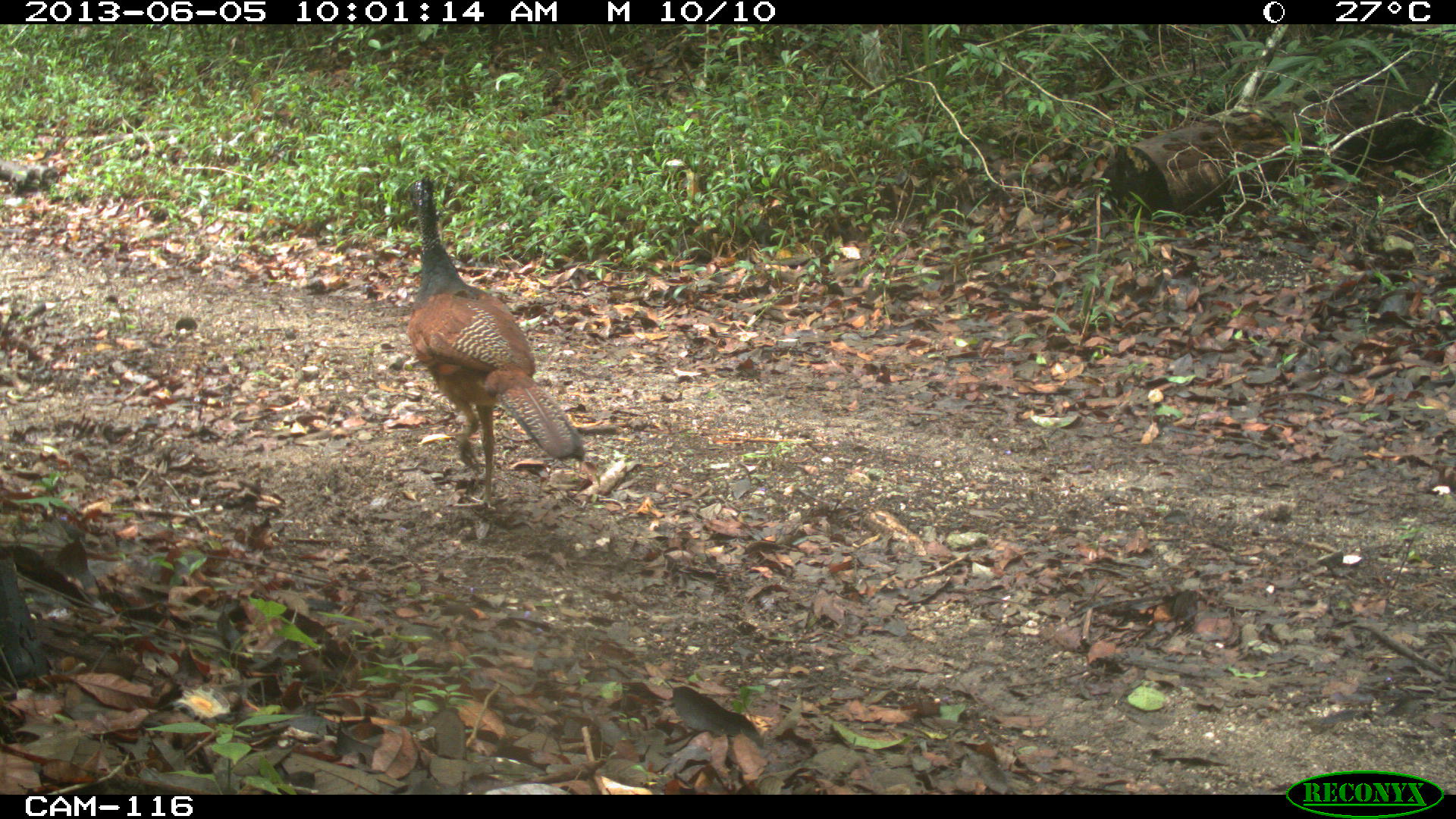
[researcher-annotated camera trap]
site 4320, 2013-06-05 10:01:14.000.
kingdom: Animalia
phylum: Chordata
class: Aves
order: Galliformes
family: Cracidae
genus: Crax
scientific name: Crax rubra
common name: great curassow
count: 1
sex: female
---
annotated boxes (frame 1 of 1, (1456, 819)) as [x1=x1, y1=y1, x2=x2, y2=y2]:
crax rubra: [x1=402, y1=175, x2=587, y2=510]